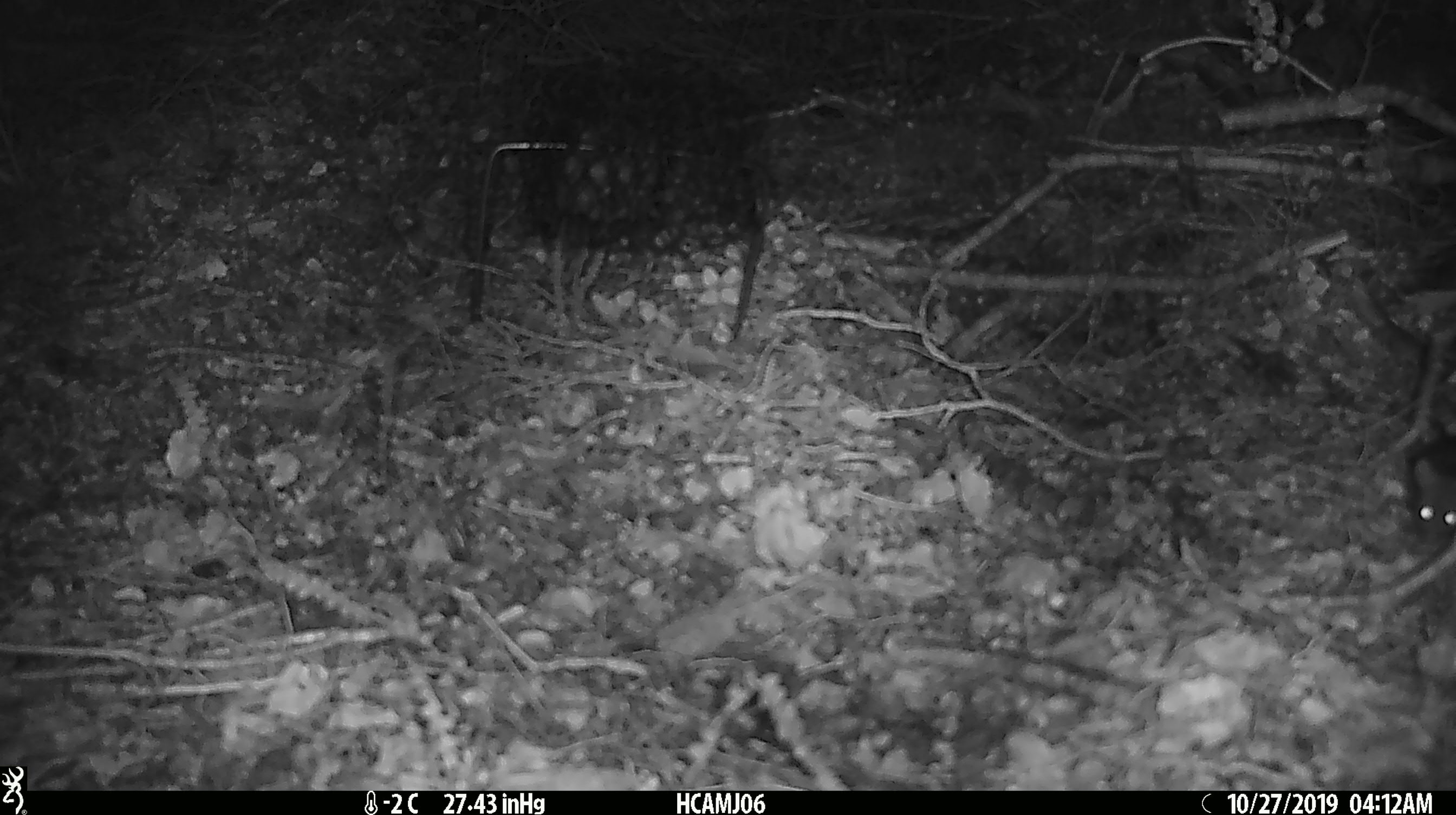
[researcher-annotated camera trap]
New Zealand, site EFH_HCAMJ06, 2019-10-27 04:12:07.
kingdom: Animalia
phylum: Chordata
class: Mammalia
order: Rodentia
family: Muridae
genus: Mus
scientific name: Mus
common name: mouse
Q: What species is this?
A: Mouse (Mus).